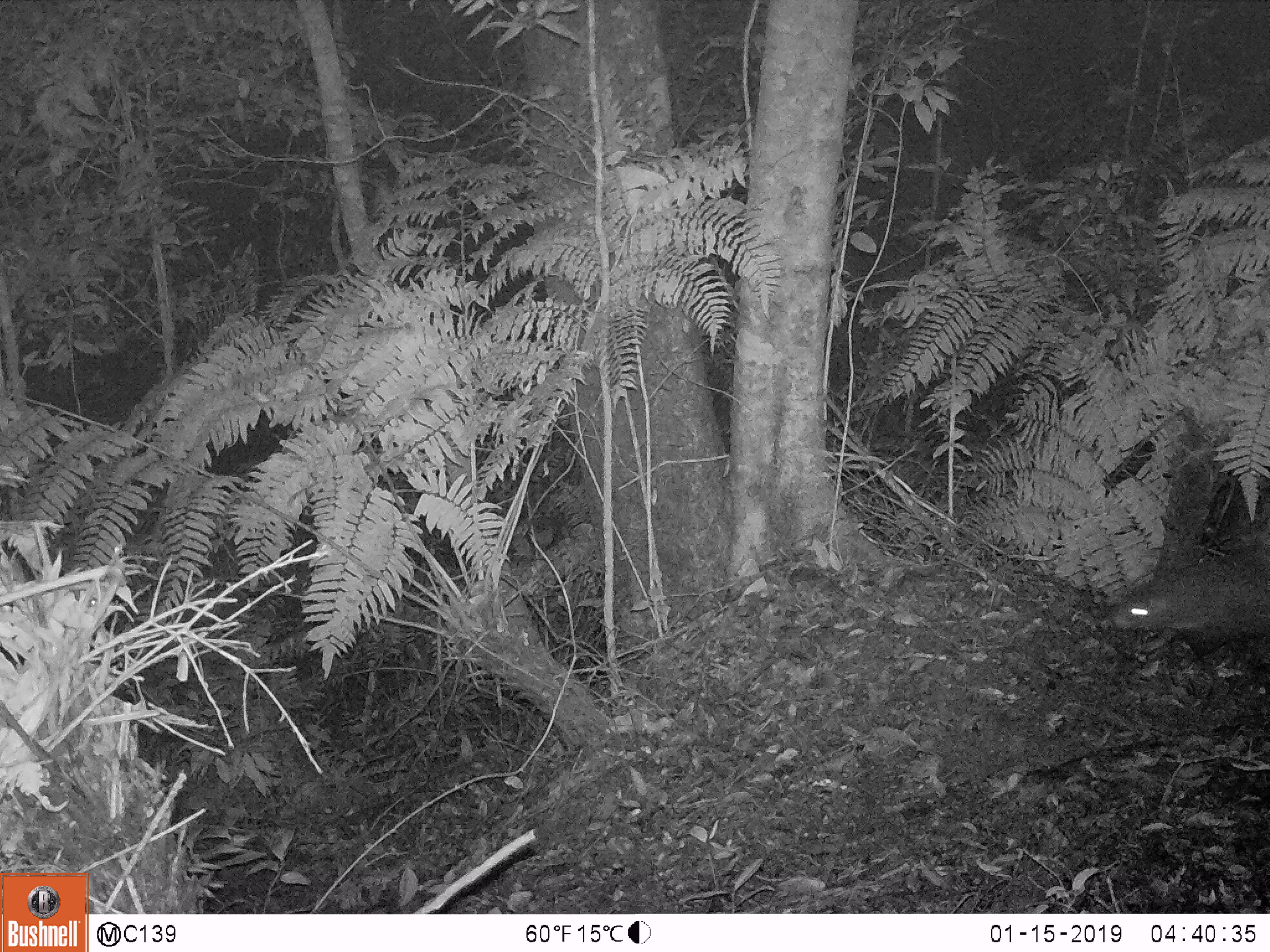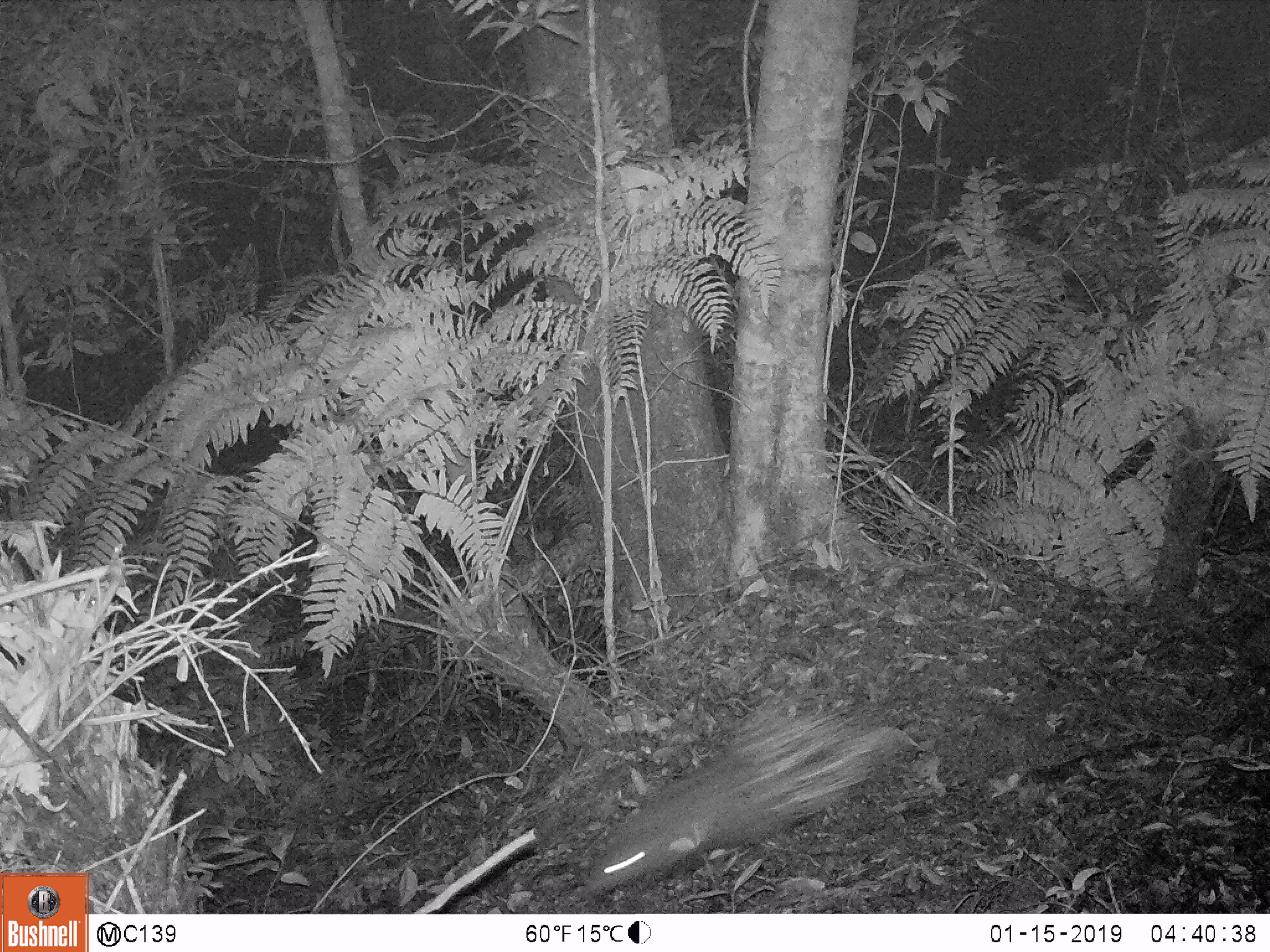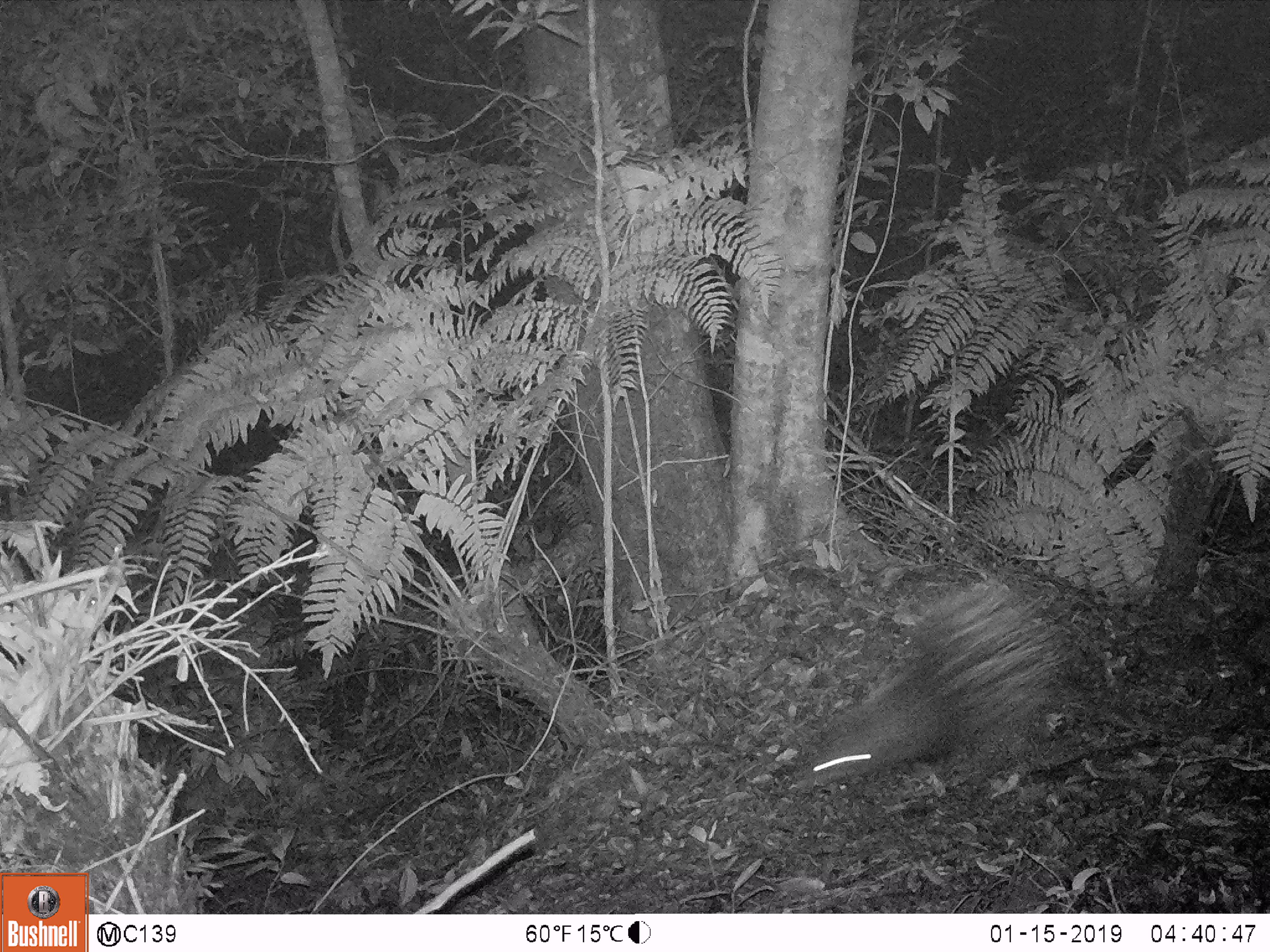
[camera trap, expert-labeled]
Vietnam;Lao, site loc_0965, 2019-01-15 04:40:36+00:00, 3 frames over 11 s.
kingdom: Animalia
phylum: Chordata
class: Mammalia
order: Rodentia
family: Hystricidae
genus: Hystrix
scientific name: Hystrix brachyura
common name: malayan porcupine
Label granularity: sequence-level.